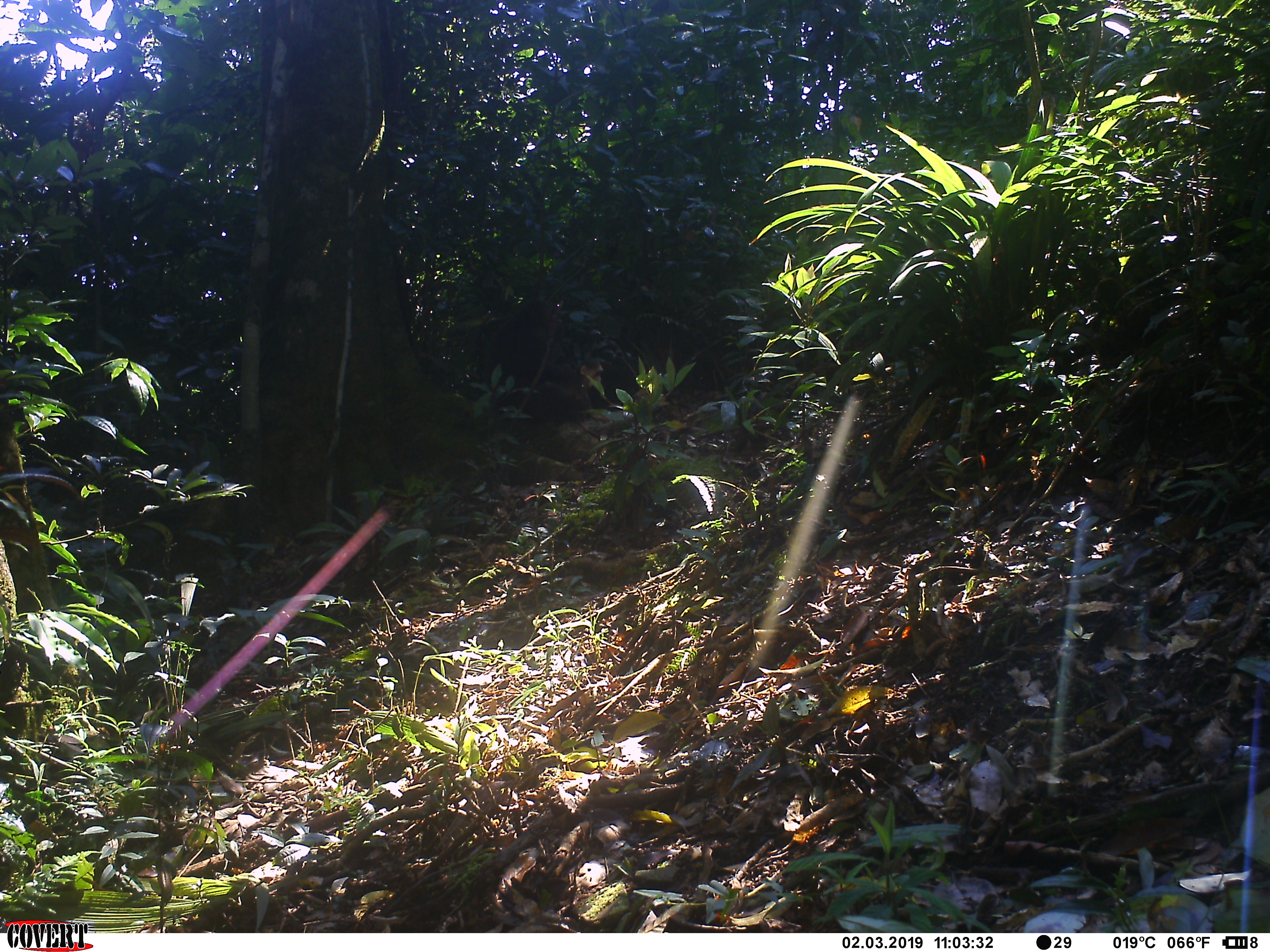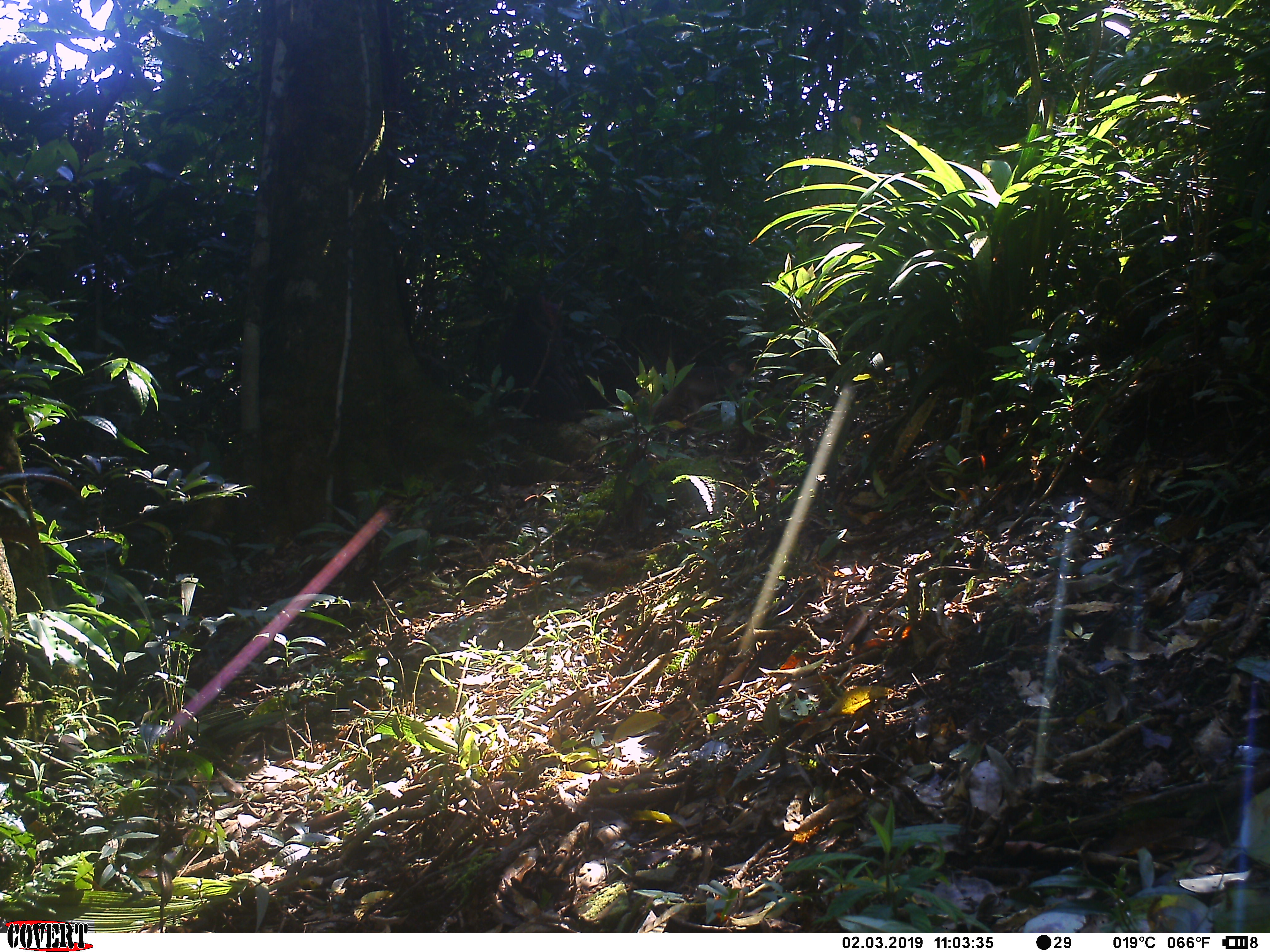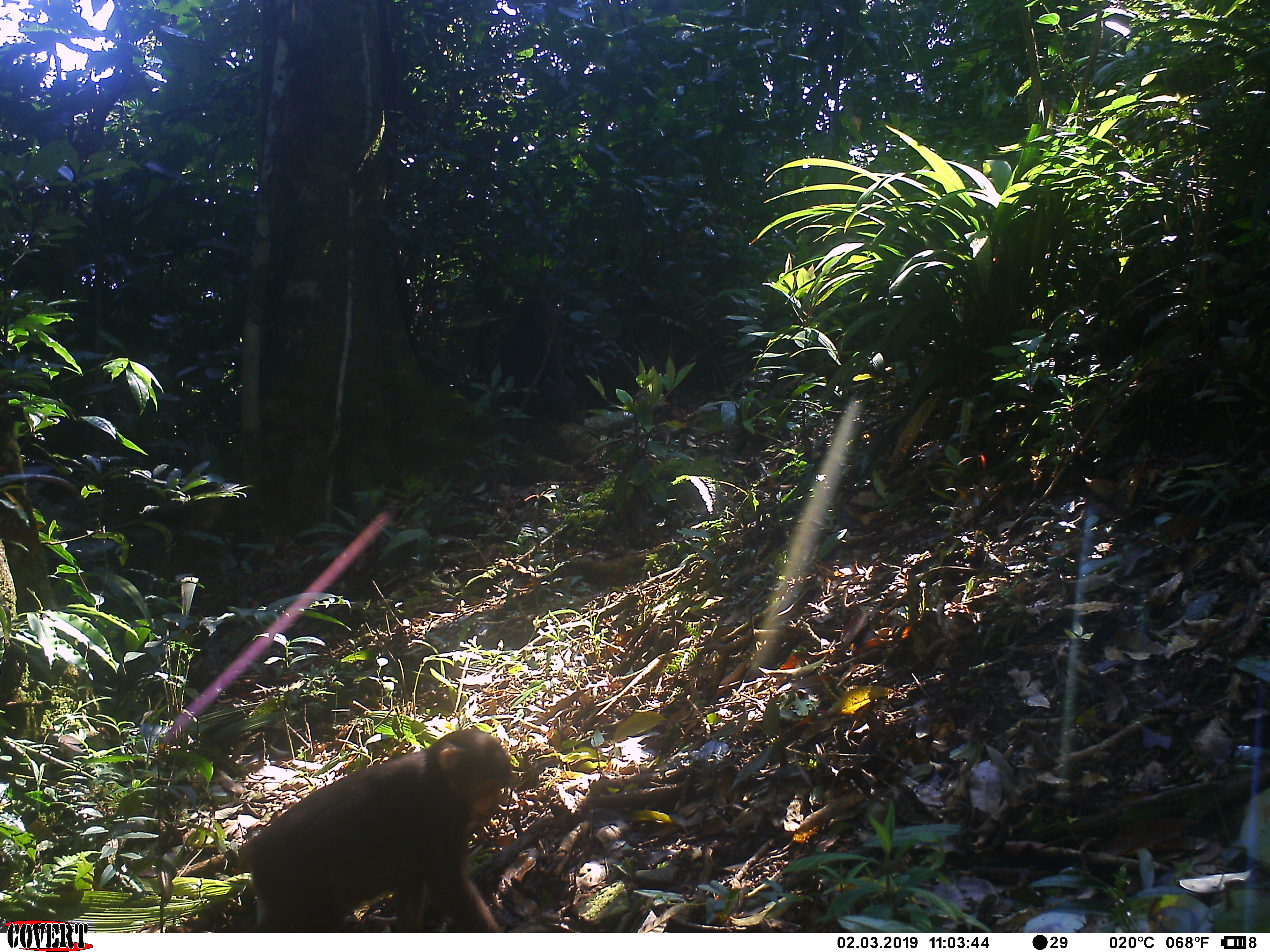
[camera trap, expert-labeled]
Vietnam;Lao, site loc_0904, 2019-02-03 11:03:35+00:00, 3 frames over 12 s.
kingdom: Animalia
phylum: Chordata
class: Mammalia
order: Primates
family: Cercopithecidae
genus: Macaca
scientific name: Macaca arctoides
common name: stump-tailed macaque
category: stump tailed macaque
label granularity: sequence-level